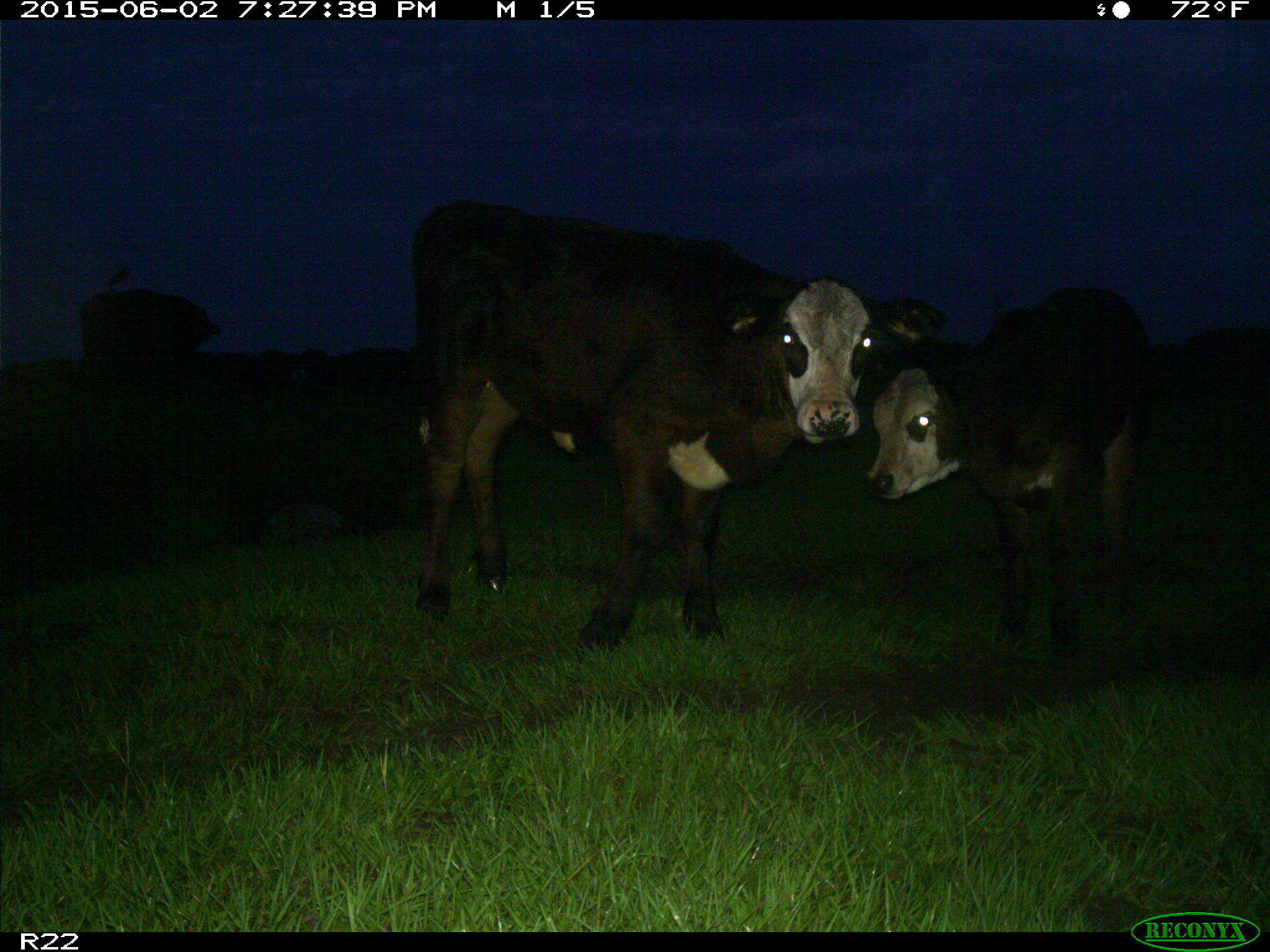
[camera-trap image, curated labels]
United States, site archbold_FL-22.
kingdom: Animalia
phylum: Chordata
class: Mammalia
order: Artiodactyla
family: Bovidae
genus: Bos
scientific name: Bos taurus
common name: domestic cow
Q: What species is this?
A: Bos taurus (domestic cow).